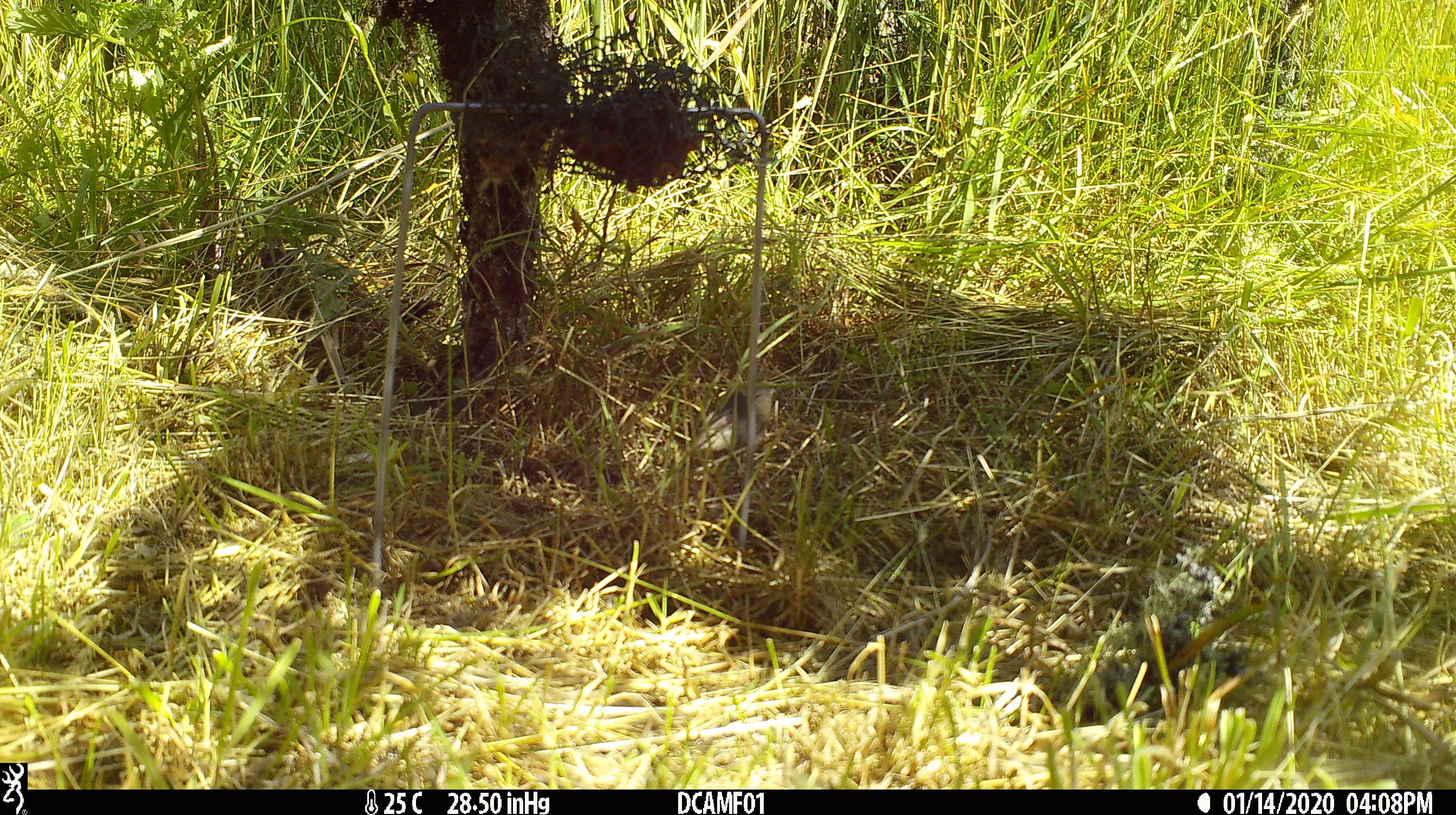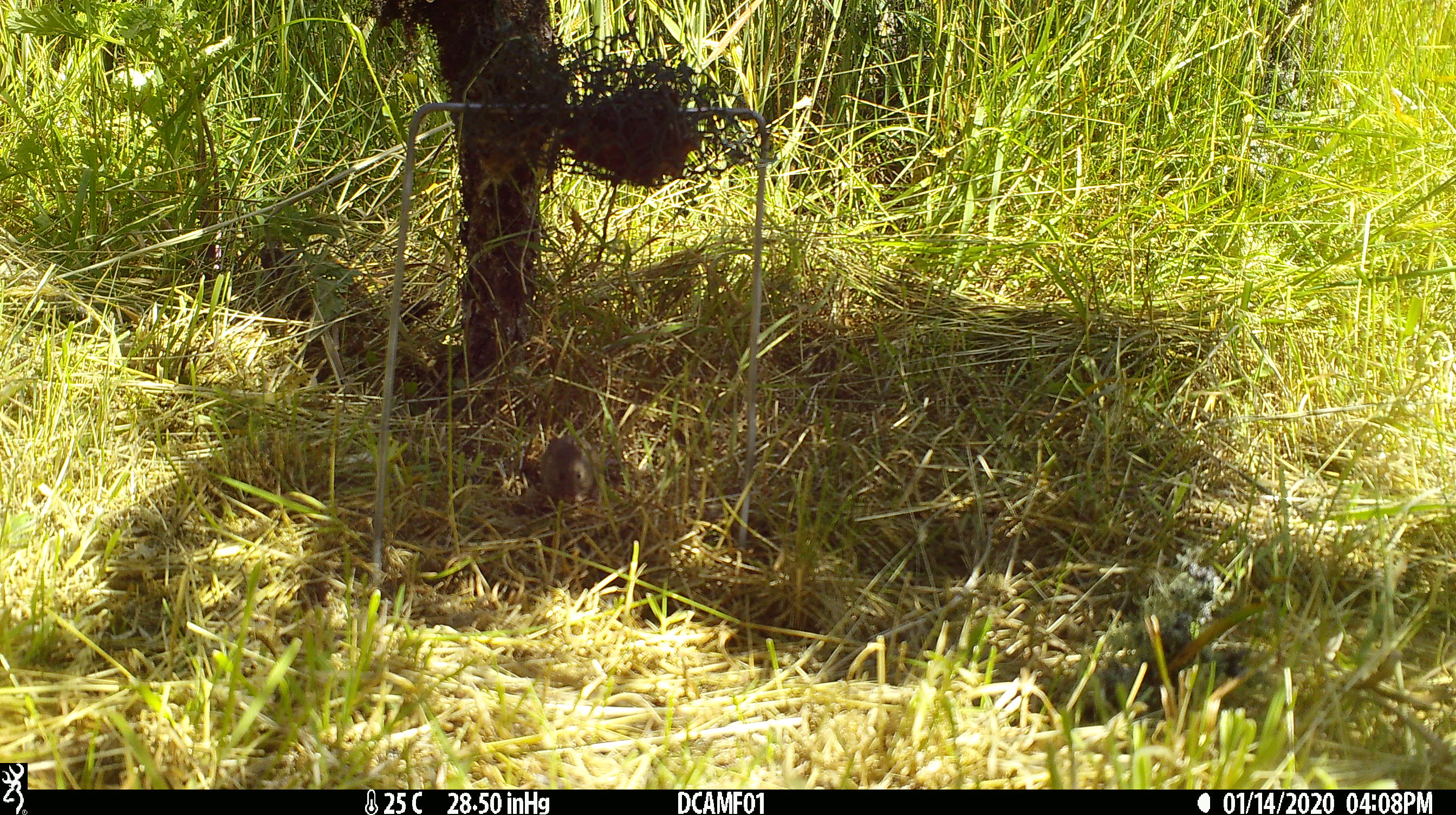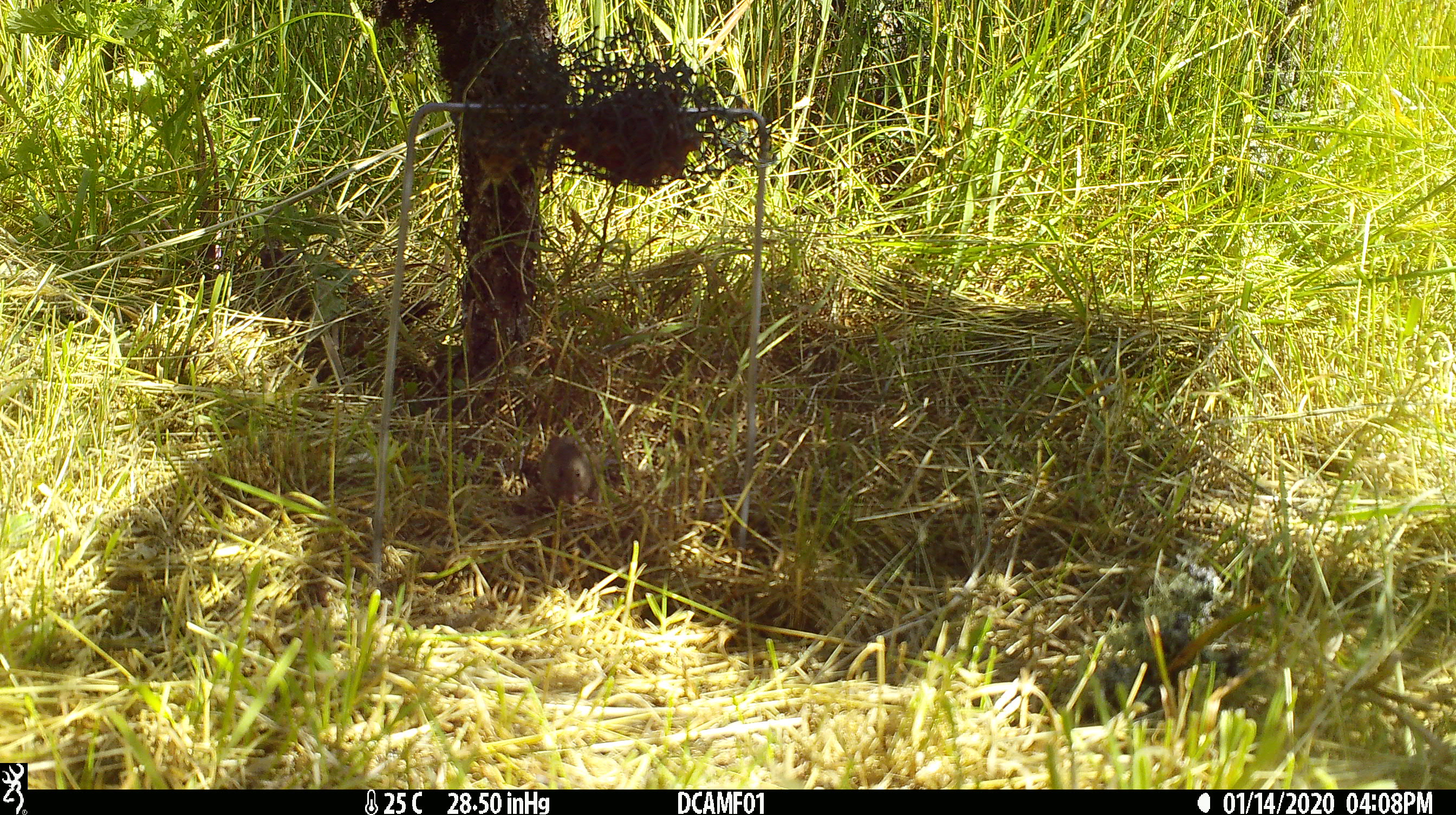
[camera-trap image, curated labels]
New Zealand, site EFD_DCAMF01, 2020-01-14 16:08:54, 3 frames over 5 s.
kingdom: Animalia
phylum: Chordata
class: Mammalia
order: Rodentia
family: Muridae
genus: Mus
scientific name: Mus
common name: mouse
Mouse (Mus).